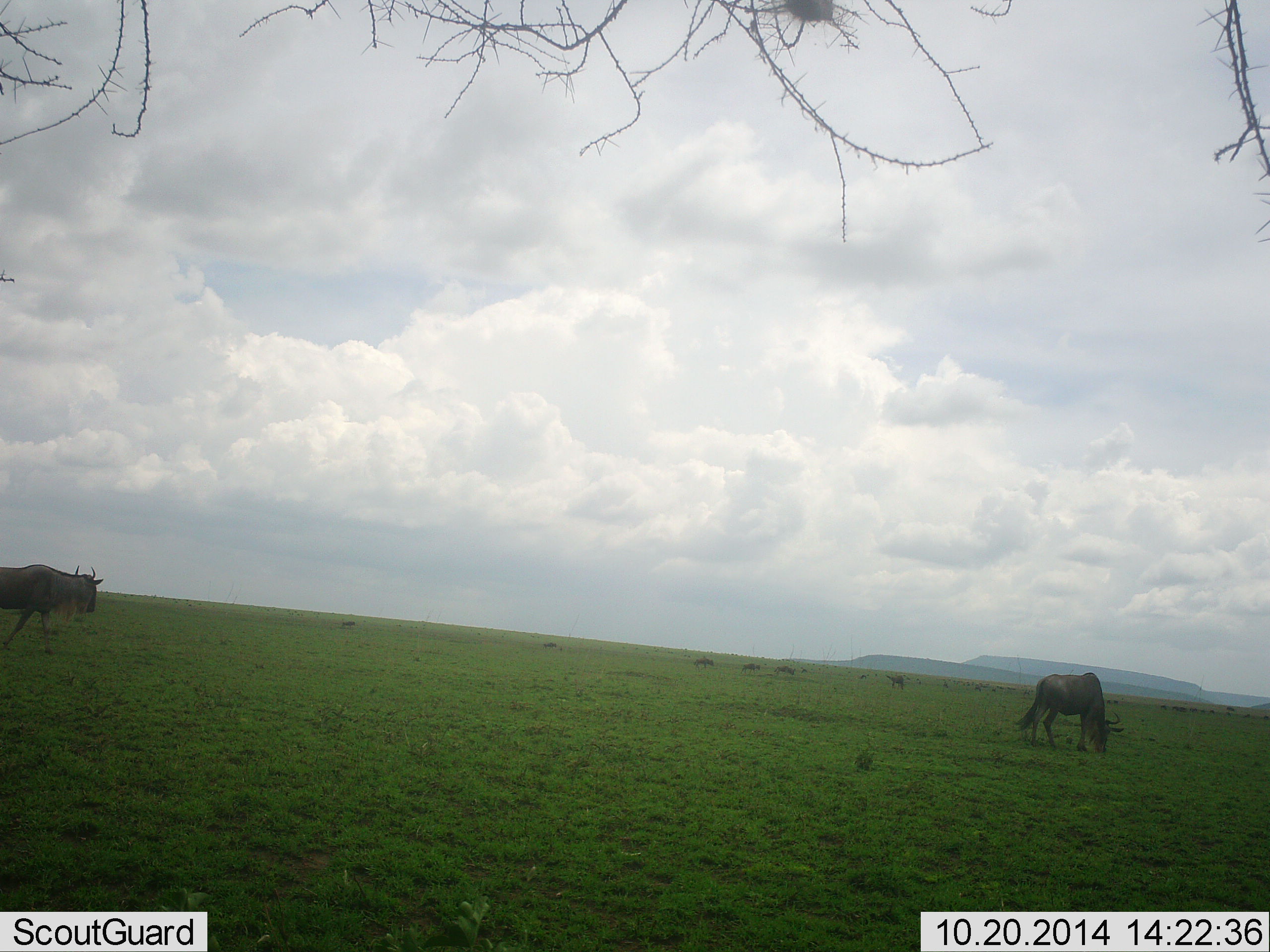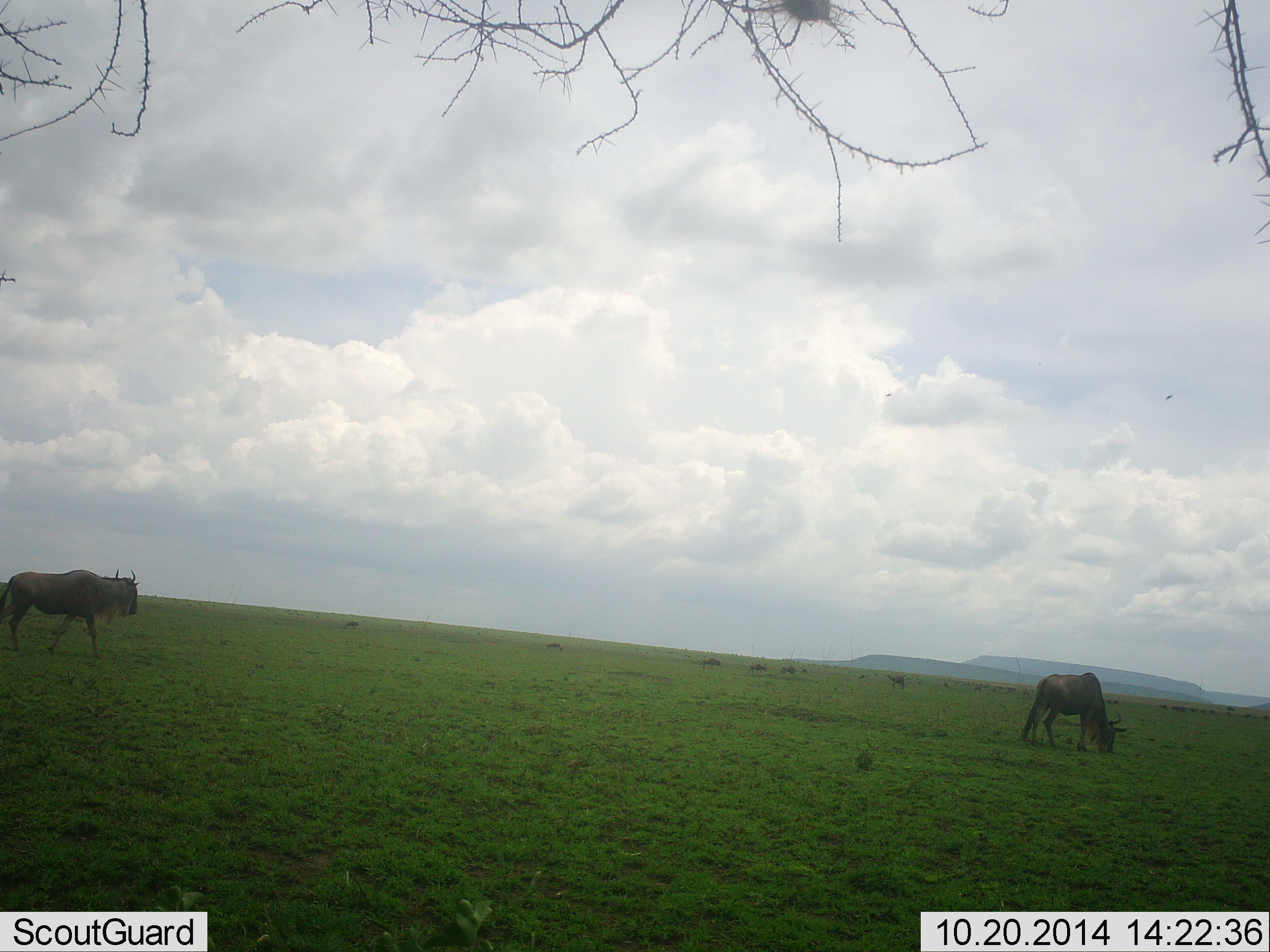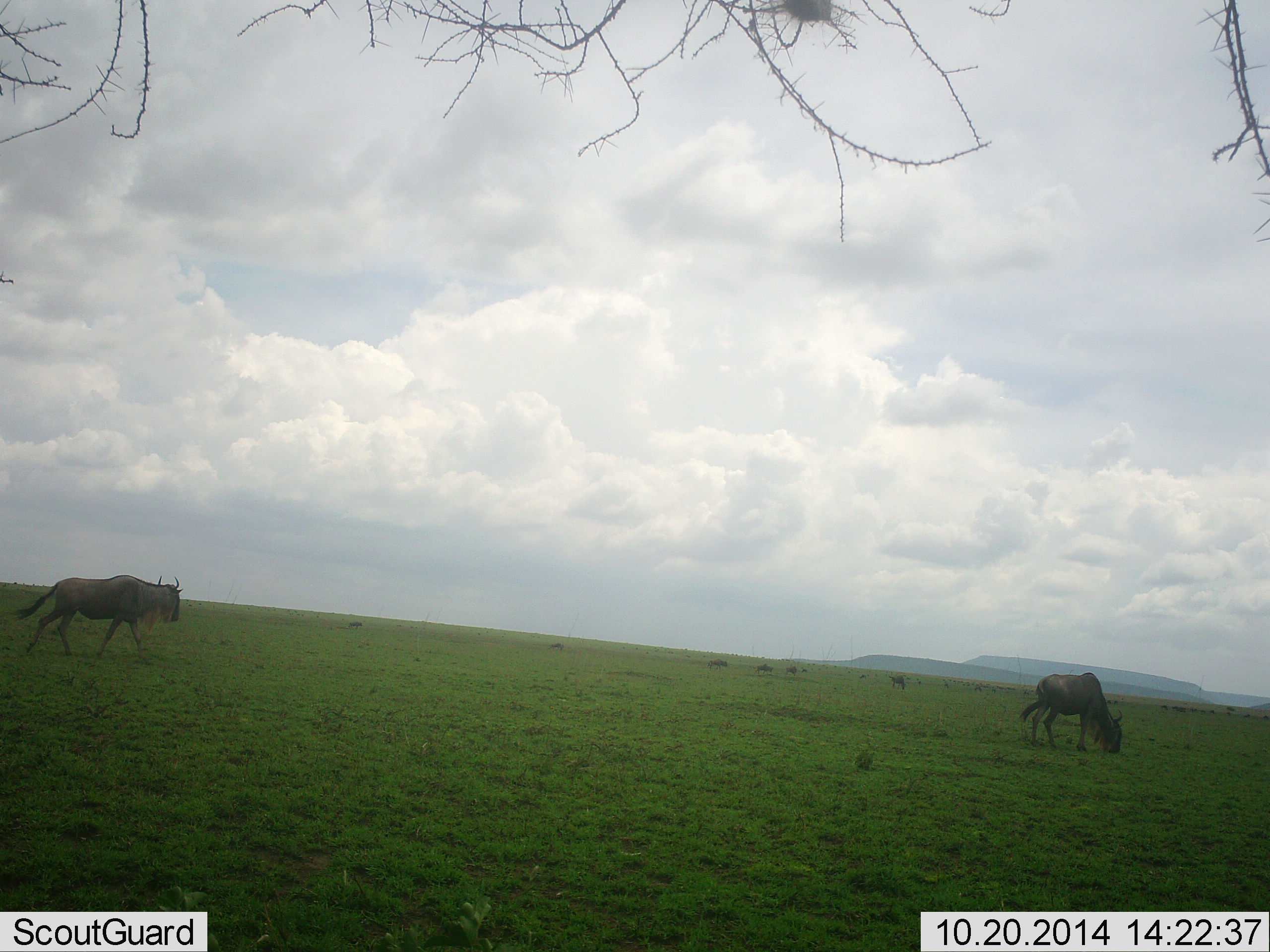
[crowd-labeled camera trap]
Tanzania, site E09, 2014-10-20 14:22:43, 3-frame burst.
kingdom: Animalia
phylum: Chordata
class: Mammalia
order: Artiodactyla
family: Bovidae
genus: Connochaetes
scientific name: Connochaetes taurinus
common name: blue wildebeest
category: wildebeest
Wildebeest (blue wildebeest) (Connochaetes taurinus), count 8. Behavior (volunteer vote fractions): standing 10%, resting 0%, moving 90%, interacting 0%. Young present (vote fraction): 0%. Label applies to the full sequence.